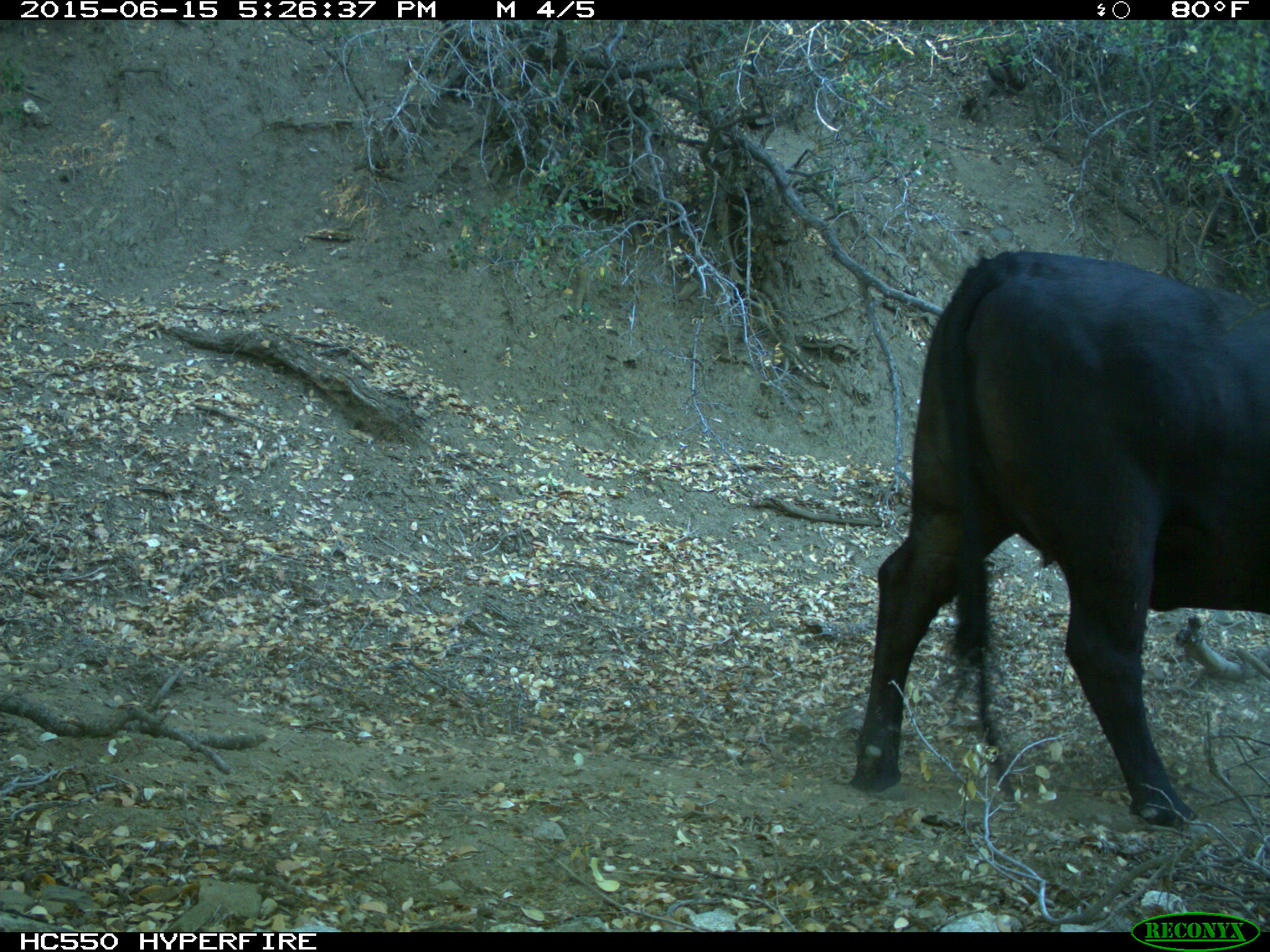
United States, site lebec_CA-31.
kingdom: Animalia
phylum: Chordata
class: Mammalia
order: Artiodactyla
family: Bovidae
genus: Bos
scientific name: Bos taurus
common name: domestic cow